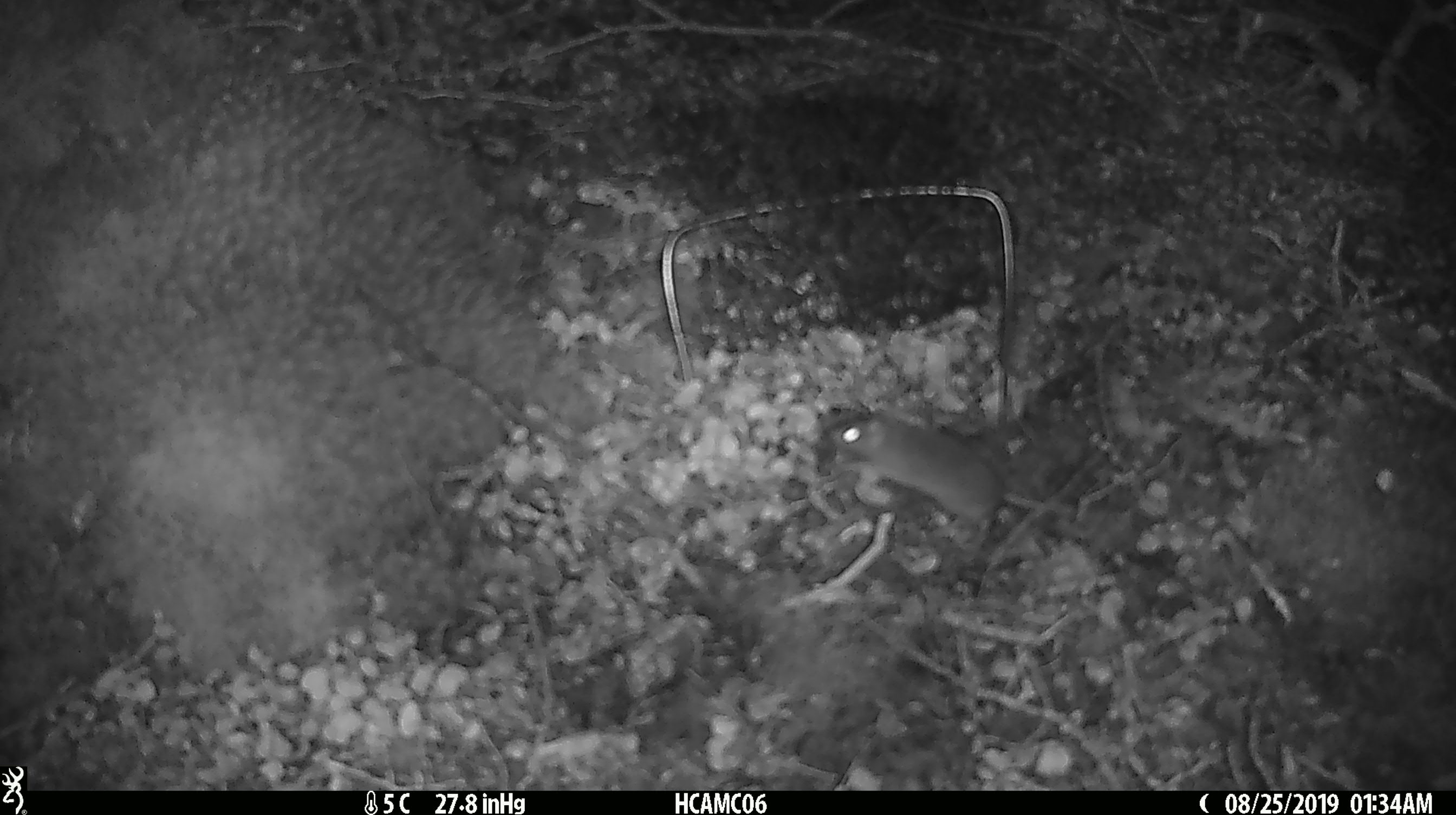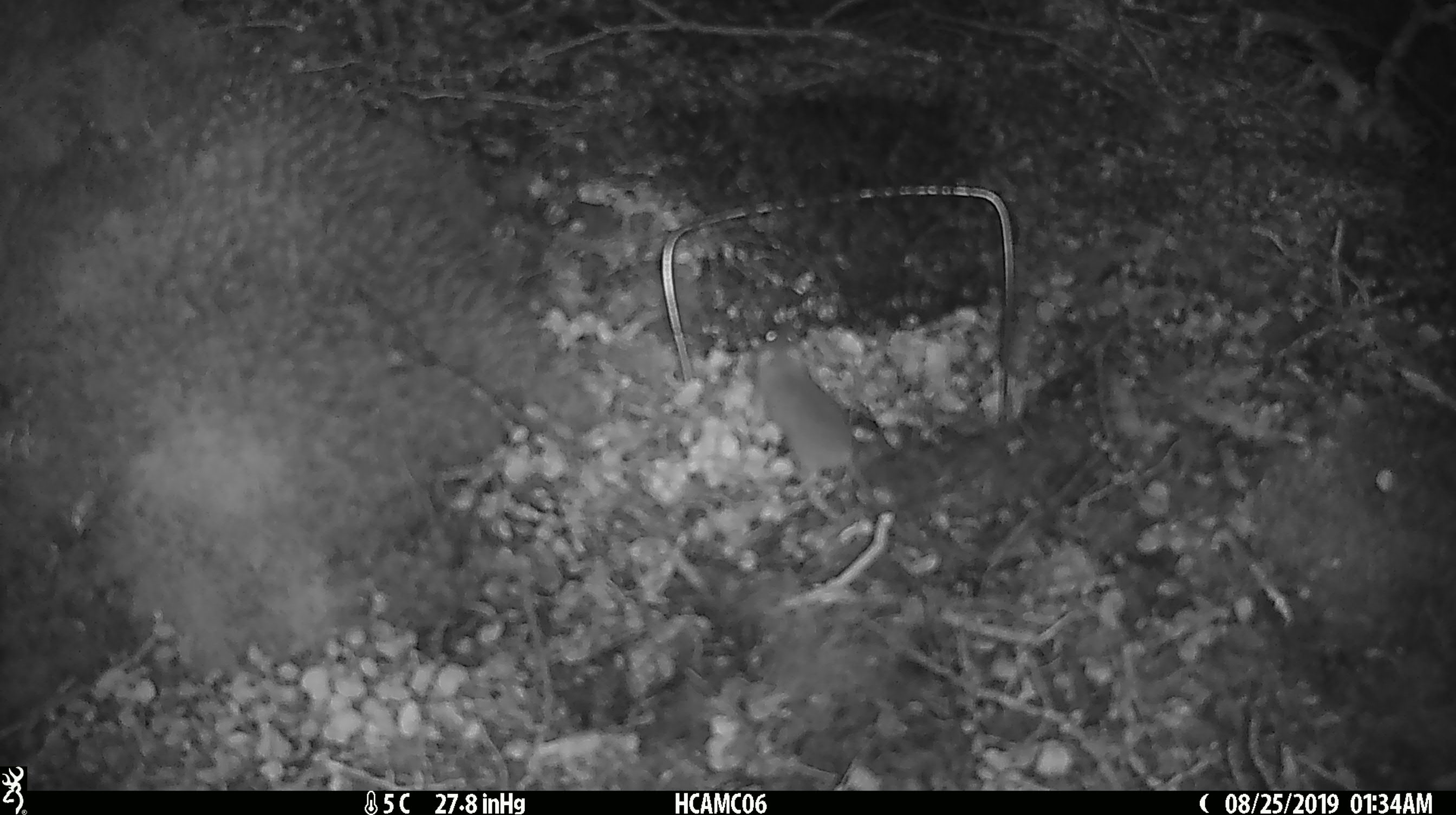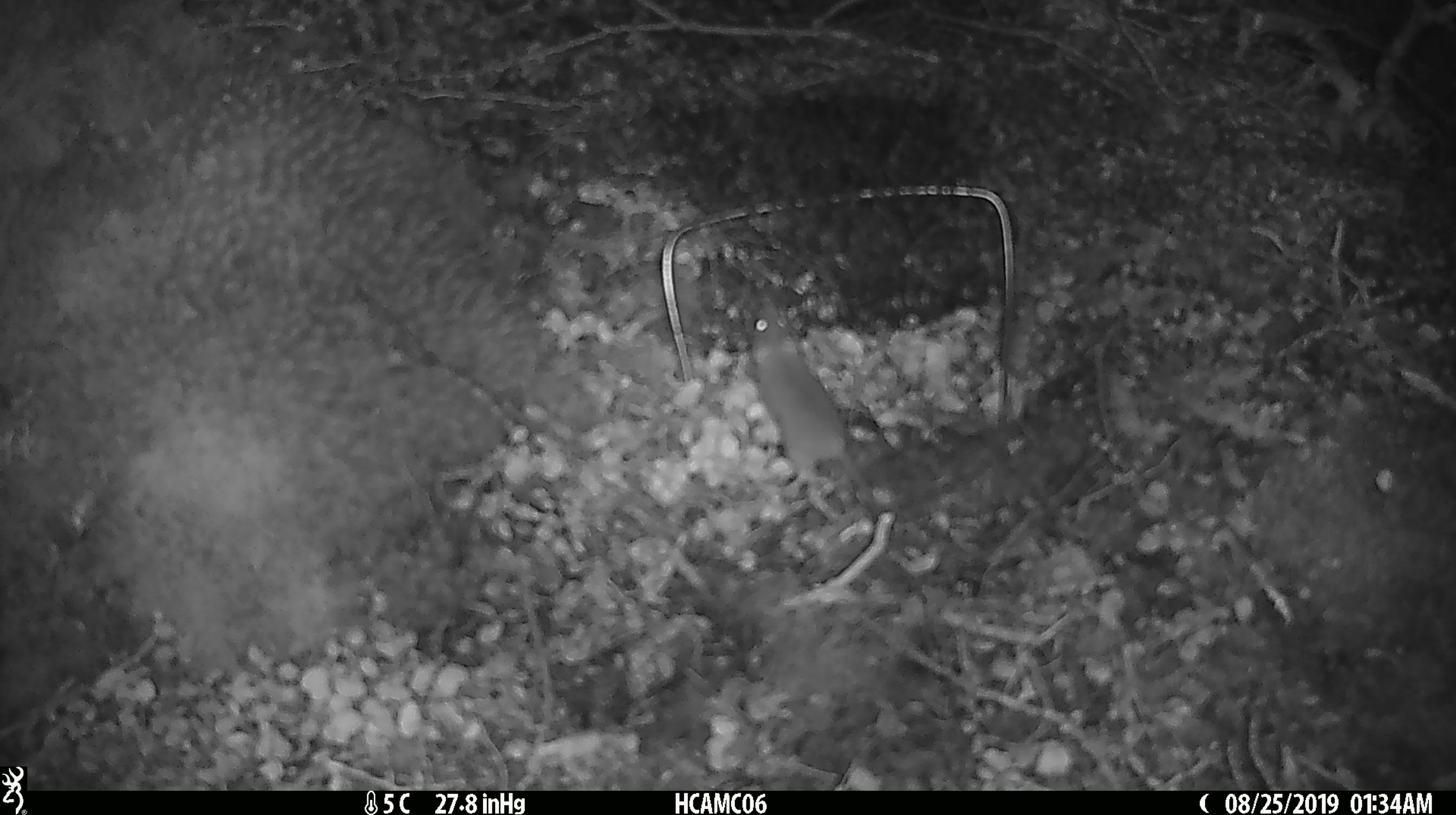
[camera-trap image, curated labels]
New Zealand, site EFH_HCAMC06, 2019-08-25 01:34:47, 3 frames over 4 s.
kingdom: Animalia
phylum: Chordata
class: Mammalia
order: Rodentia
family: Muridae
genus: Mus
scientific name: Mus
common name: mouse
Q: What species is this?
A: Mouse (Mus).